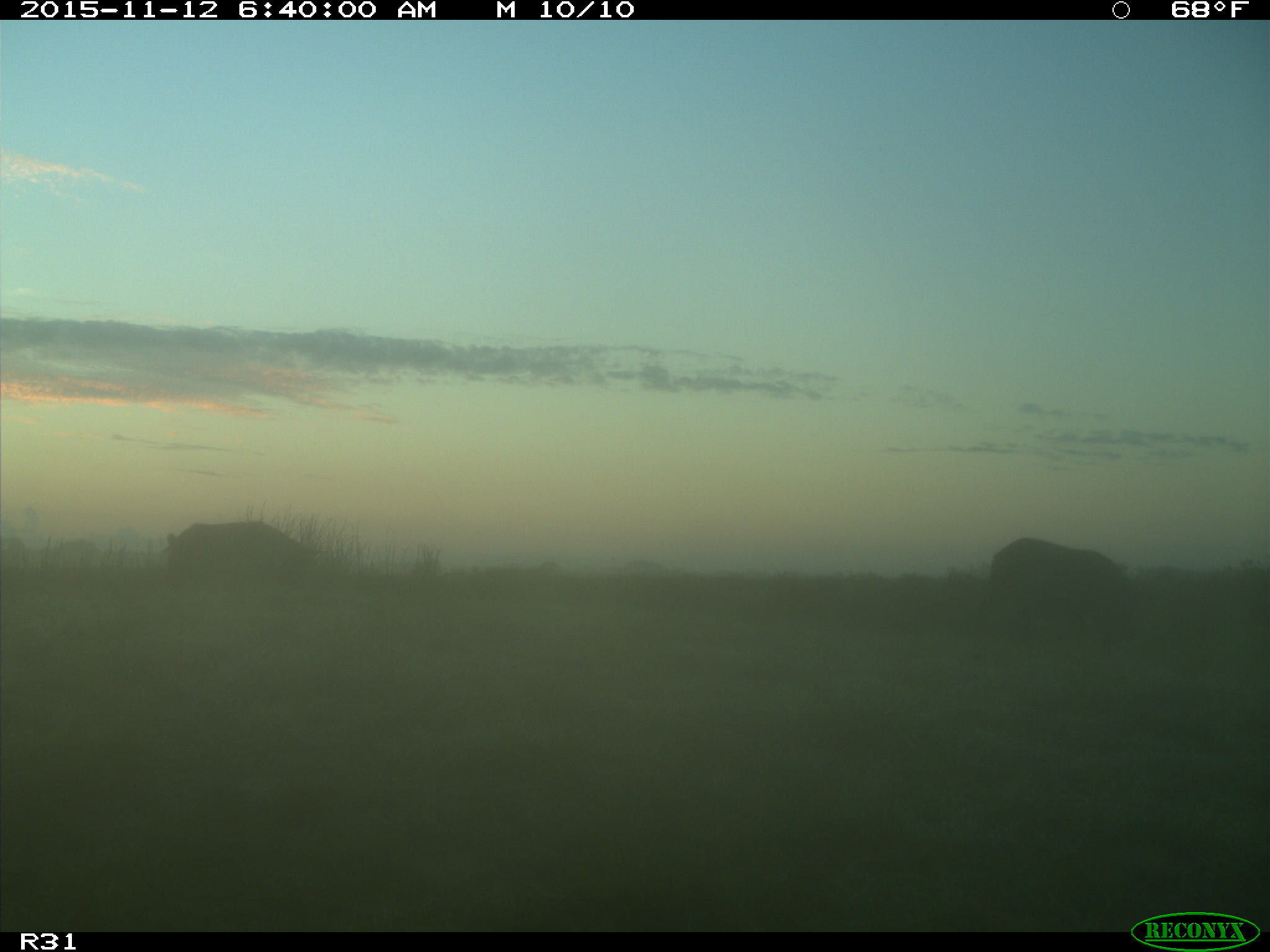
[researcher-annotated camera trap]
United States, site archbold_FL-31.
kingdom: Animalia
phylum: Chordata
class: Mammalia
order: Artiodactyla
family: Suidae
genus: Sus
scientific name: Sus scrofa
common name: wild boar